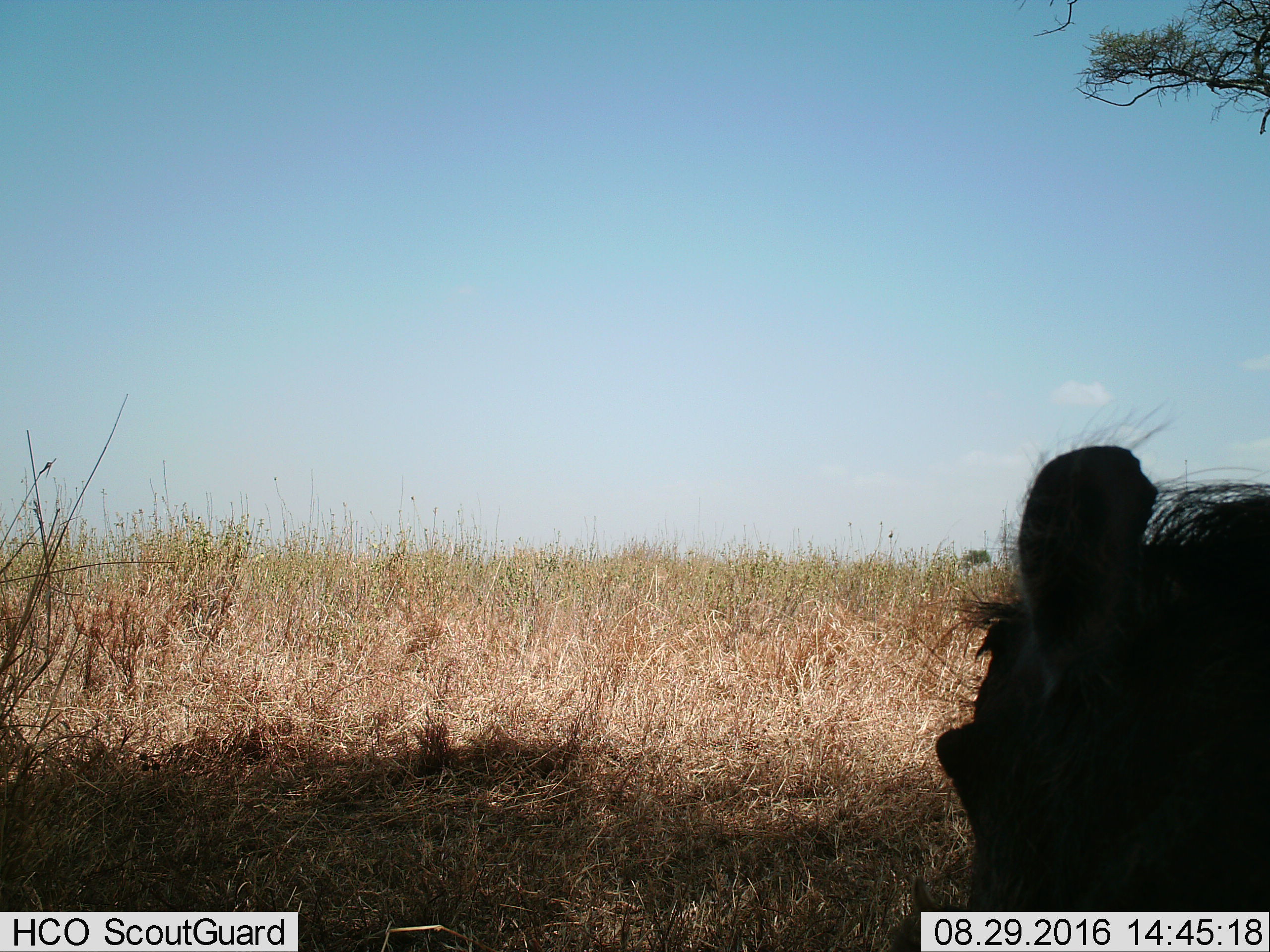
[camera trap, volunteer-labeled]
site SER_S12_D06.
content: unidentified animal